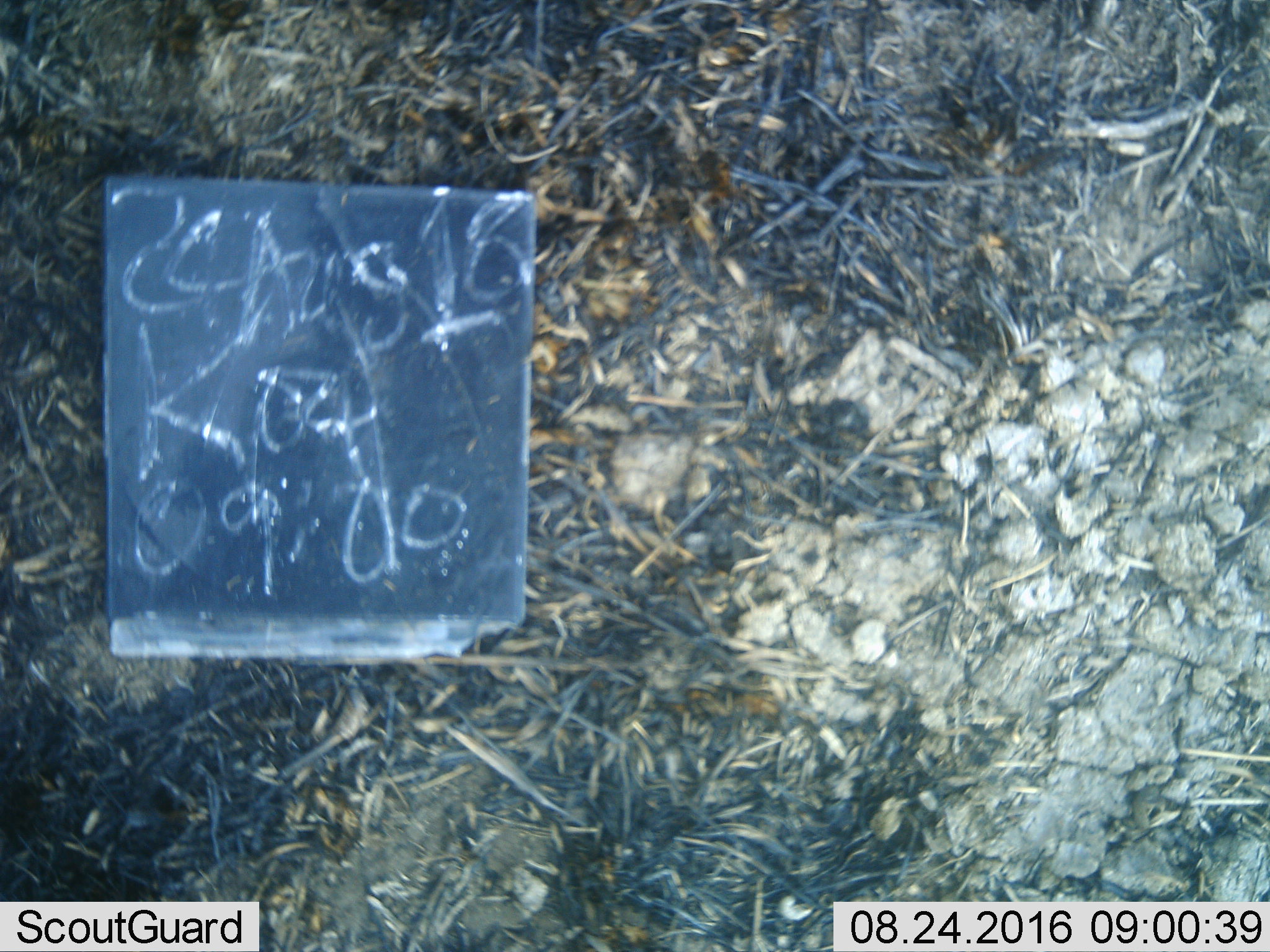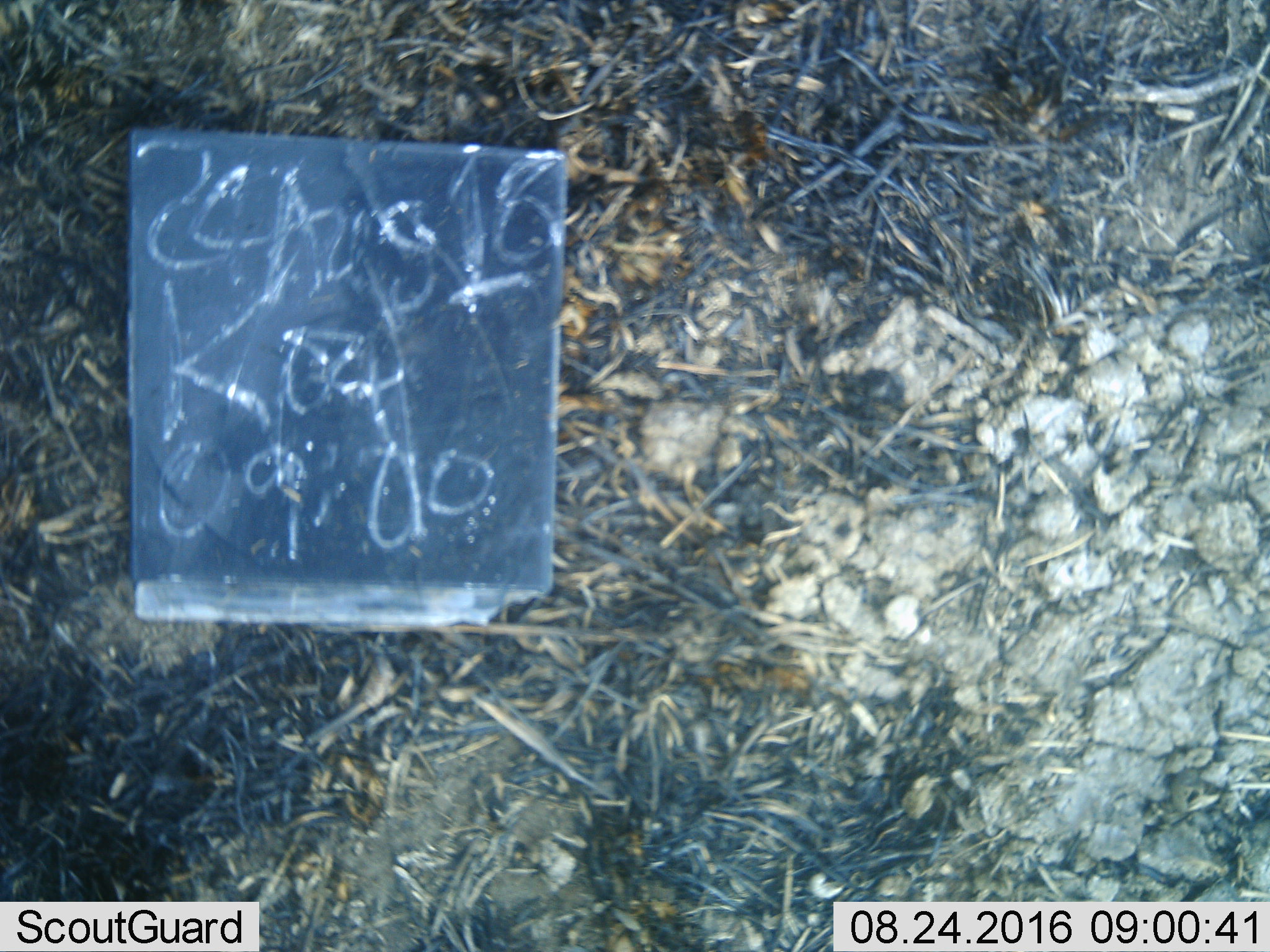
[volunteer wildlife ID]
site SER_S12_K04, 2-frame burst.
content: unidentified animal